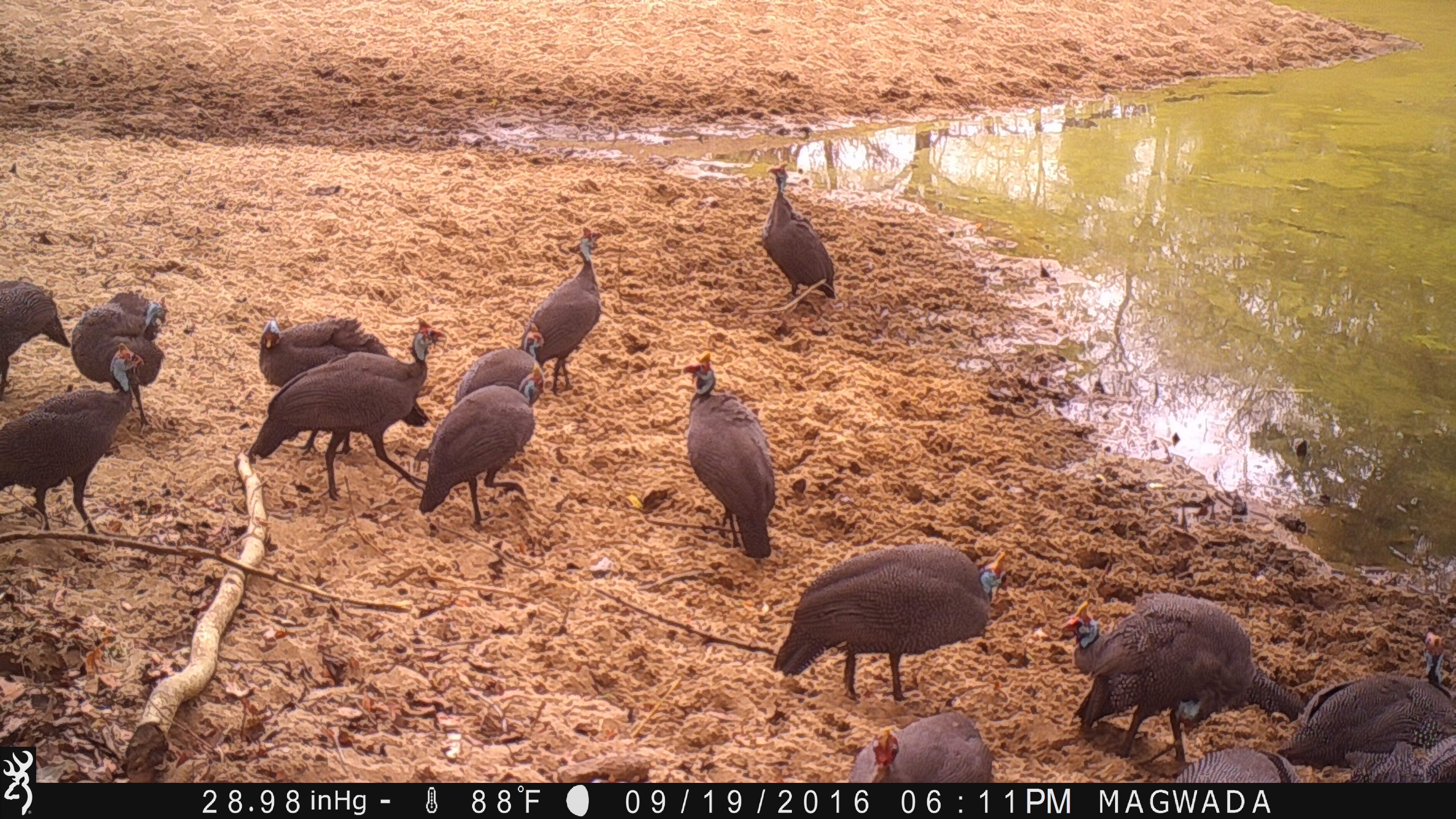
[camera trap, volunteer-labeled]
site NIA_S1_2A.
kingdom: Animalia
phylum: Chordata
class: Aves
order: Galliformes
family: Numididae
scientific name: Numididae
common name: guineafowl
Guineafowl (Numididae), count 11-50. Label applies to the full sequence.